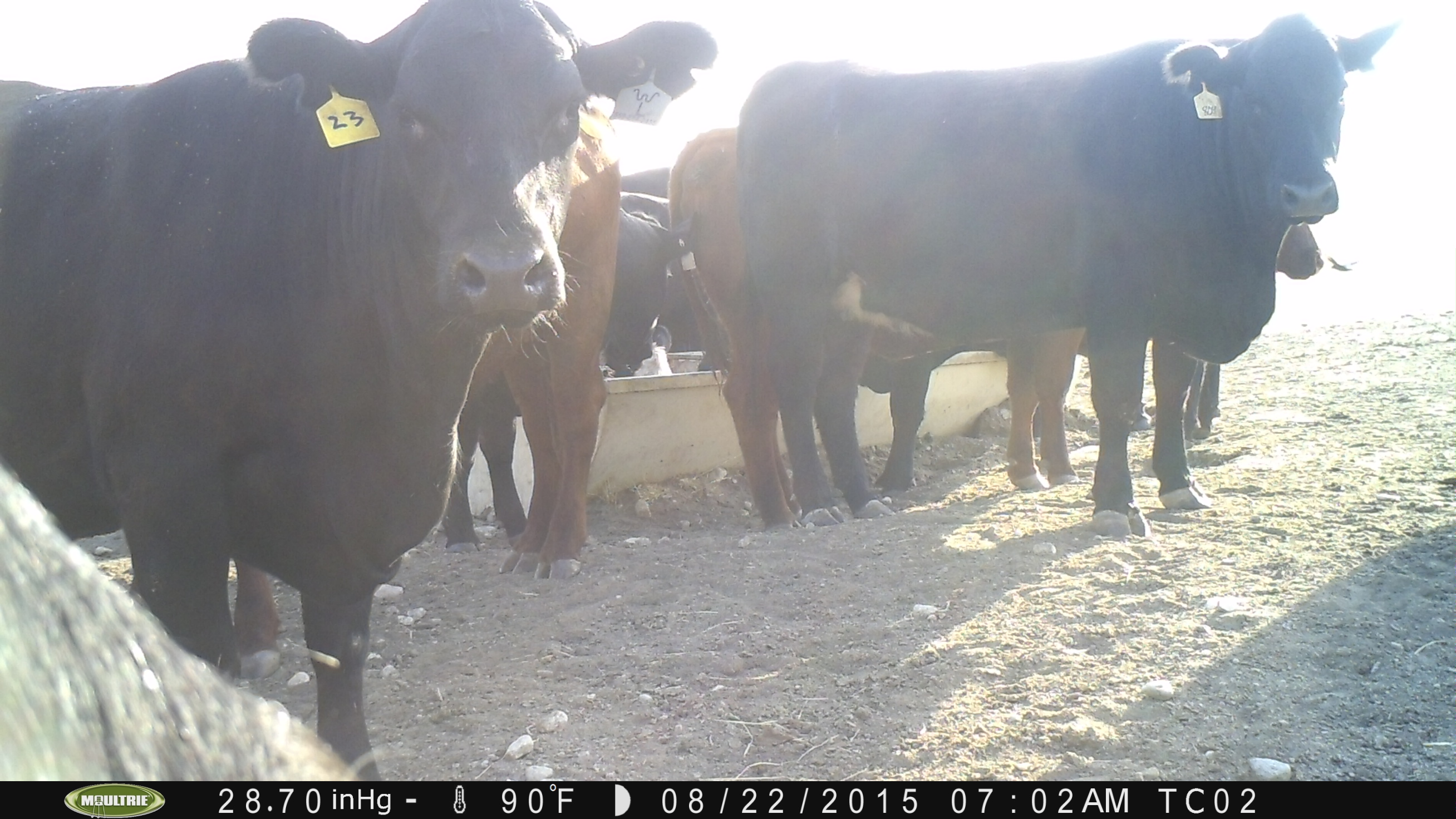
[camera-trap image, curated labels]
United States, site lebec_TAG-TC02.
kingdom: Animalia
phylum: Chordata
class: Mammalia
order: Artiodactyla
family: Bovidae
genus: Bos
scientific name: Bos taurus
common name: domestic cow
Bos taurus (domestic cow).